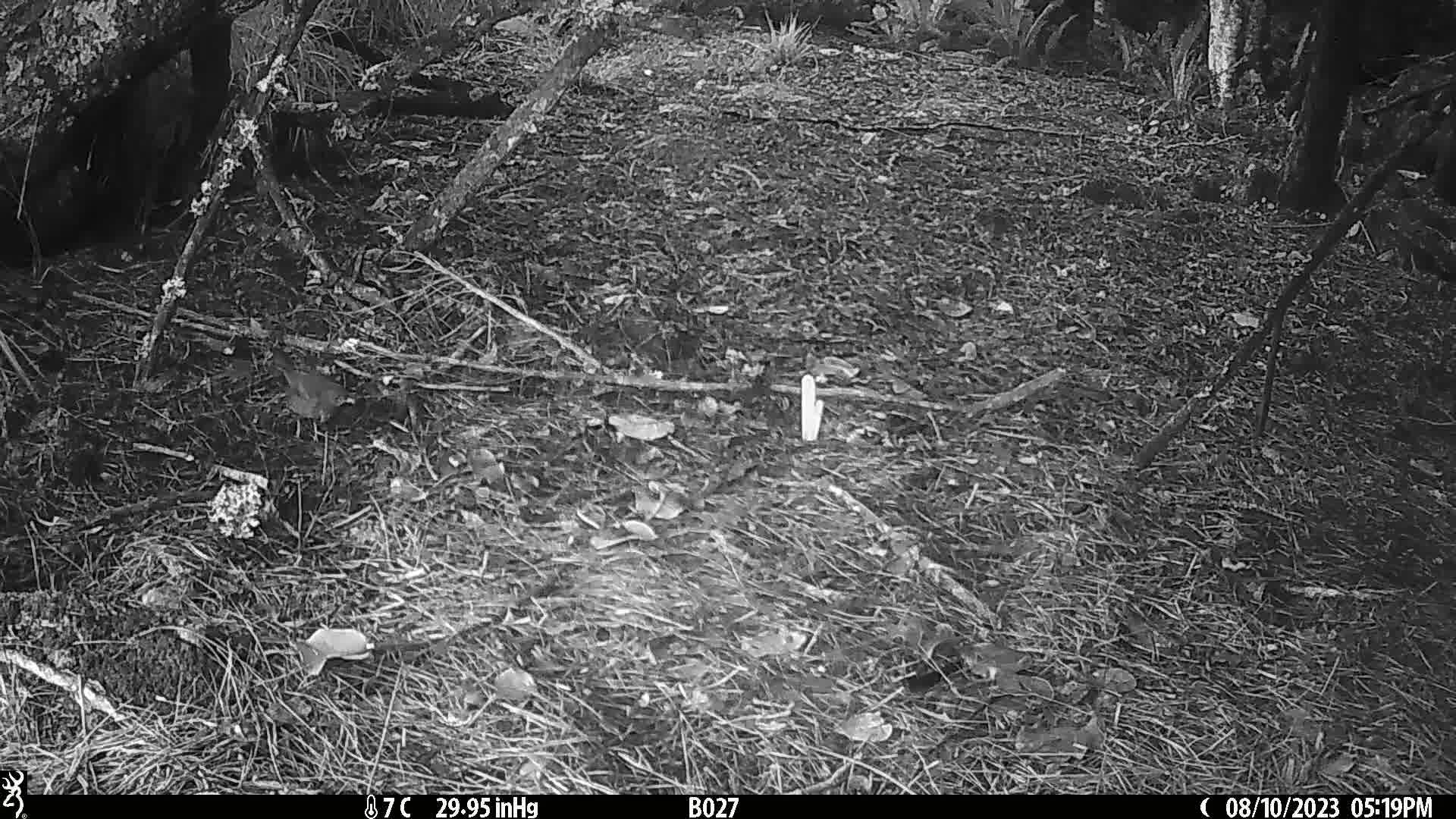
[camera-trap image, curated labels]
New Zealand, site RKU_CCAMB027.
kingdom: Animalia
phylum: Chordata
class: Aves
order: Passeriformes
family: Turdidae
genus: Turdus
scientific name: Turdus merula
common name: eurasian blackbird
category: blackbird